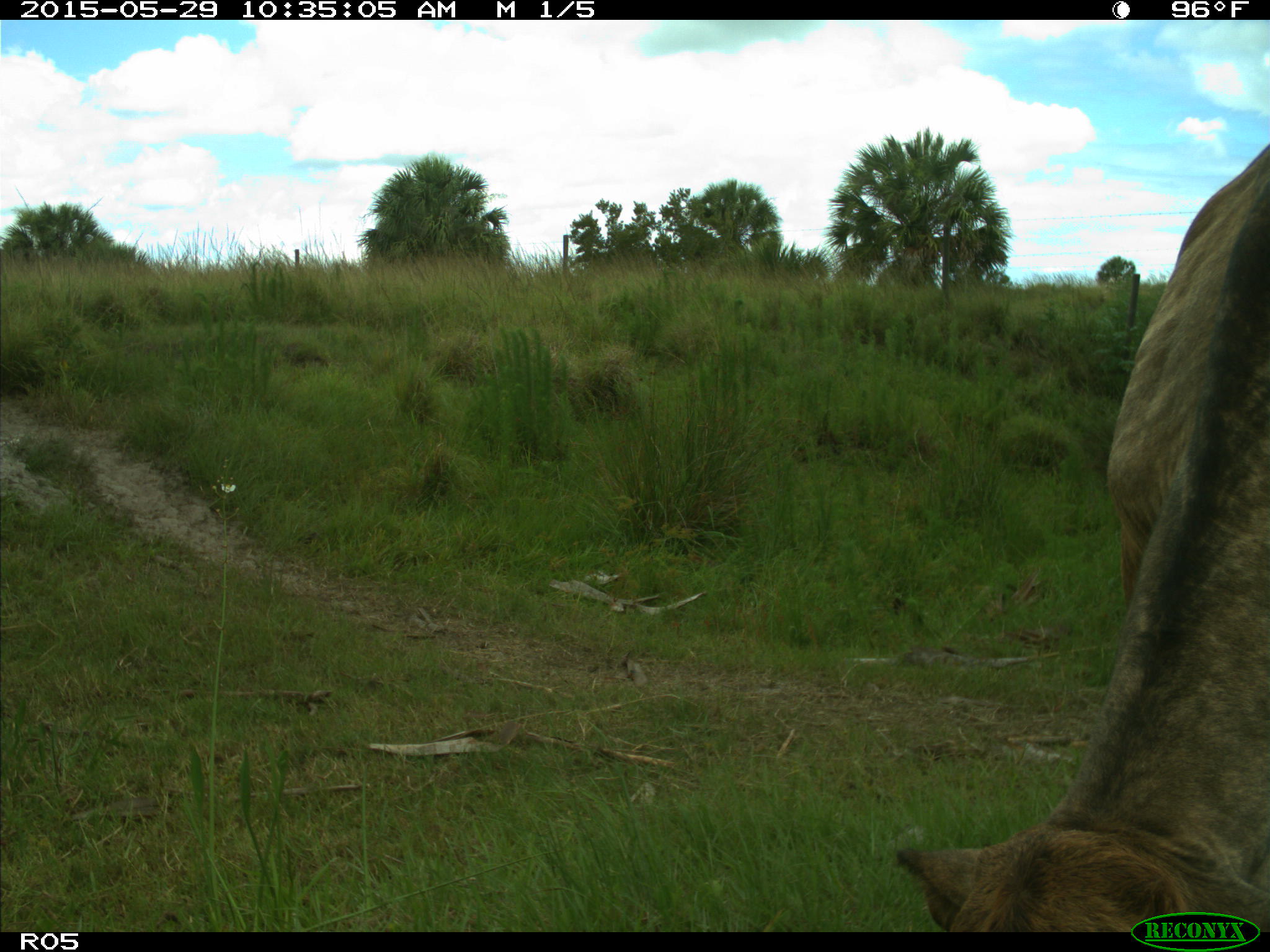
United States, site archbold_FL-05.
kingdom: Animalia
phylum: Chordata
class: Mammalia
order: Artiodactyla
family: Bovidae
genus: Bos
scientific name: Bos taurus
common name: domestic cow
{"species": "Bos taurus (domestic cow)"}